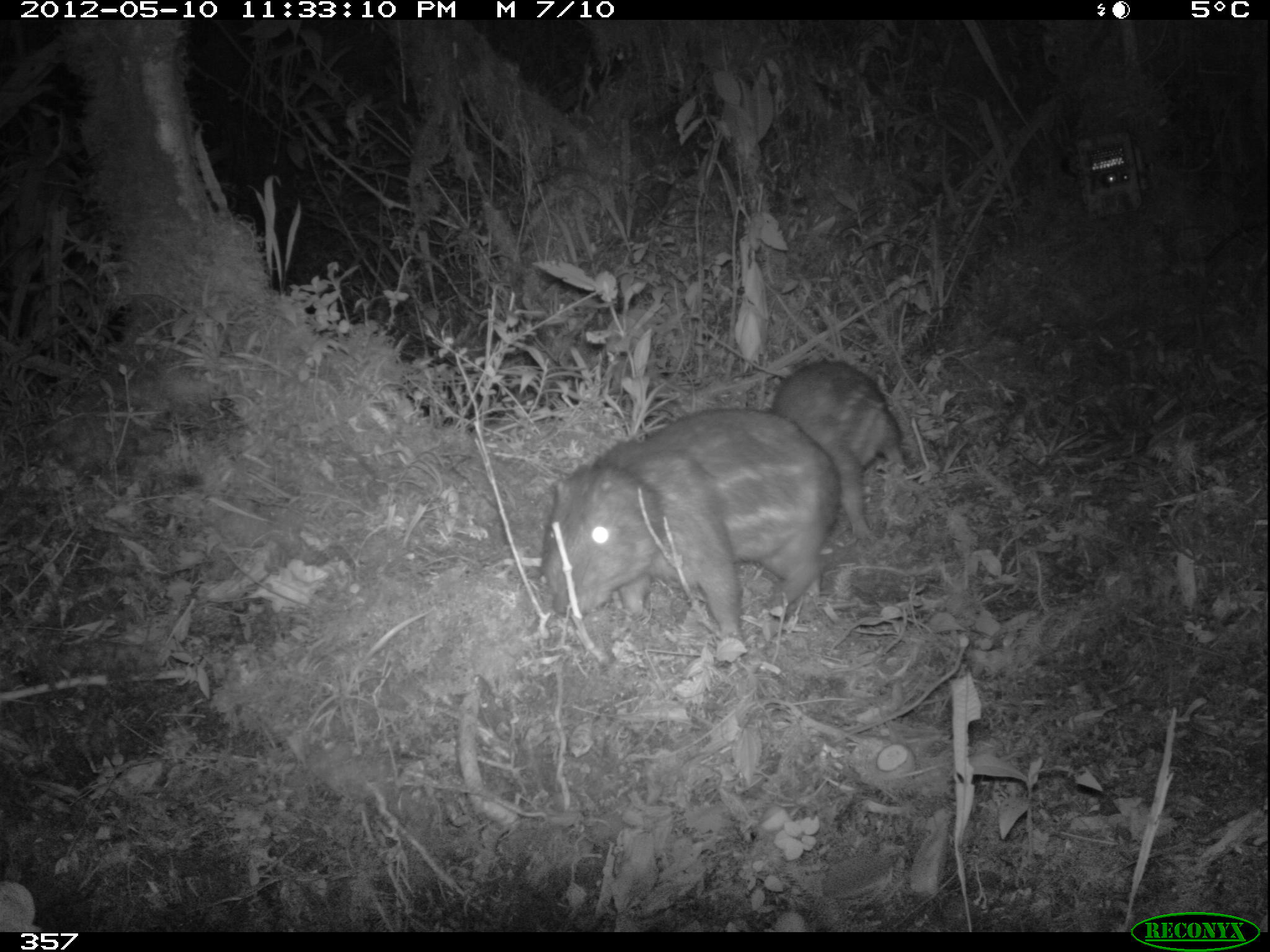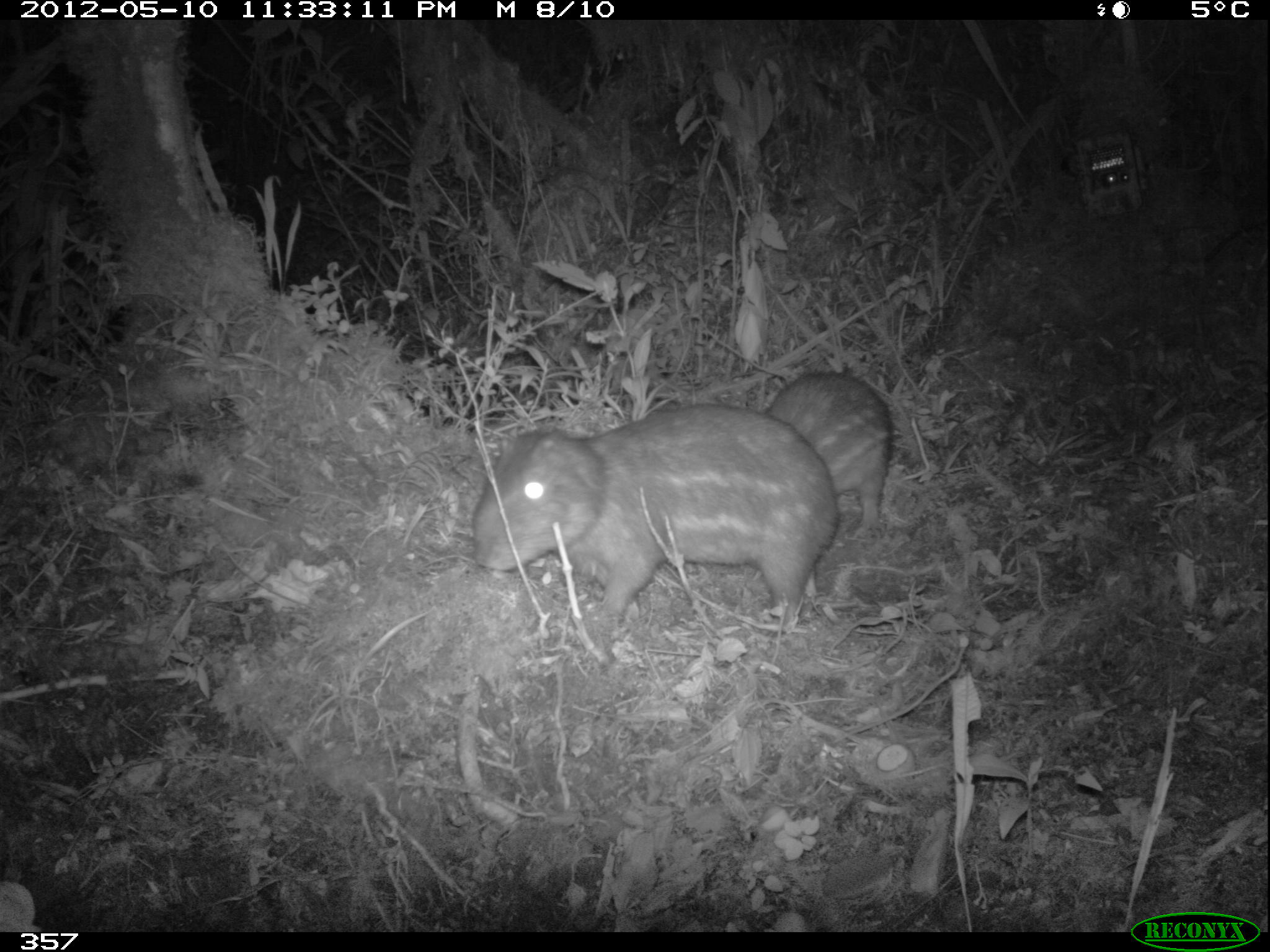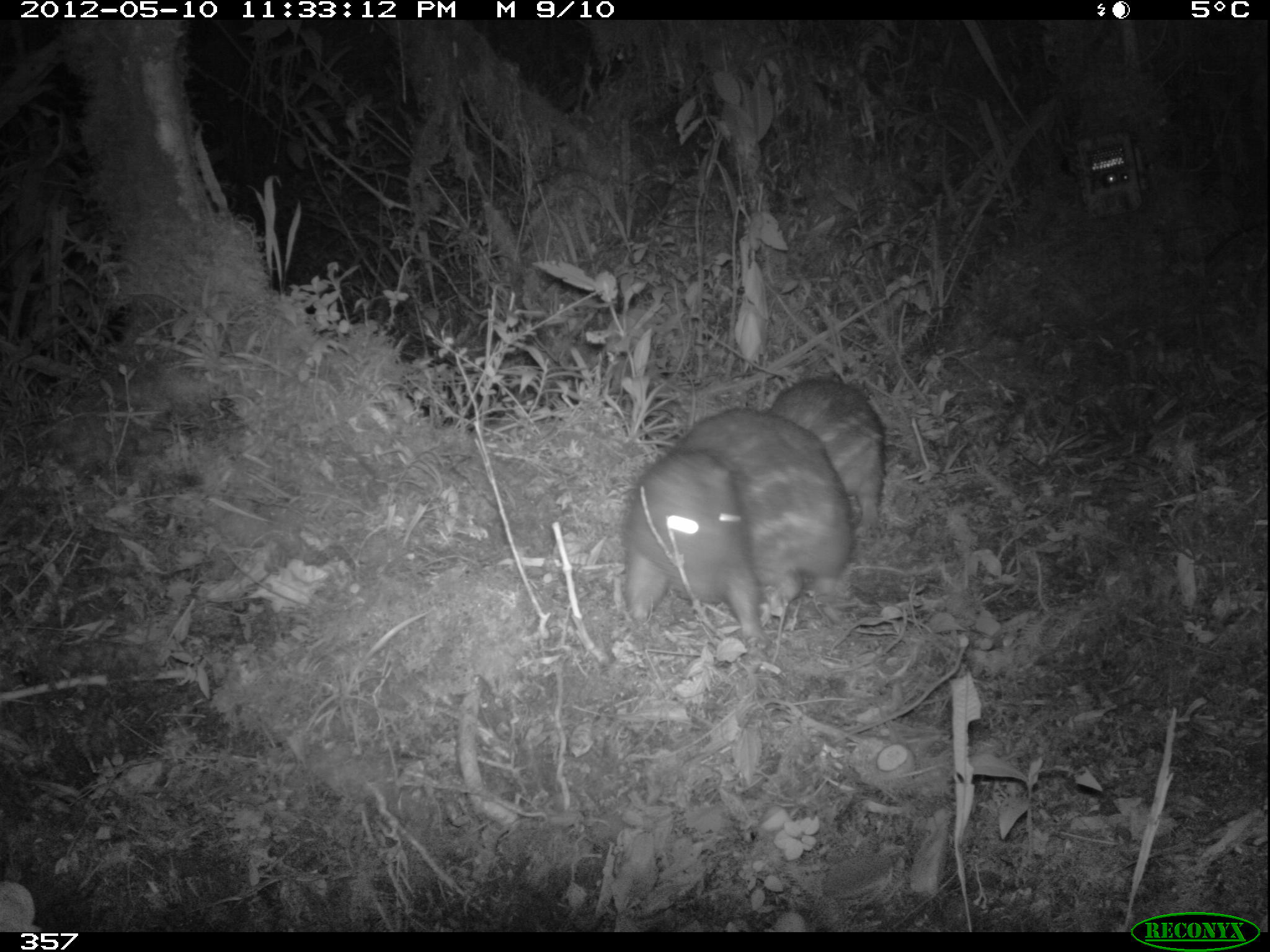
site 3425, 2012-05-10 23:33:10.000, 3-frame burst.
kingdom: Animalia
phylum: Chordata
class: Mammalia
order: Rodentia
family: Cuniculidae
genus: Cuniculus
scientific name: Cuniculus taczanowskii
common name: mountain paca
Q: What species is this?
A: Cuniculus taczanowskii (mountain paca).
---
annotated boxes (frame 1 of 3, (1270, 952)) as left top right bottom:
cuniculus taczanowskii: 542 409 842 640; 767 359 906 545